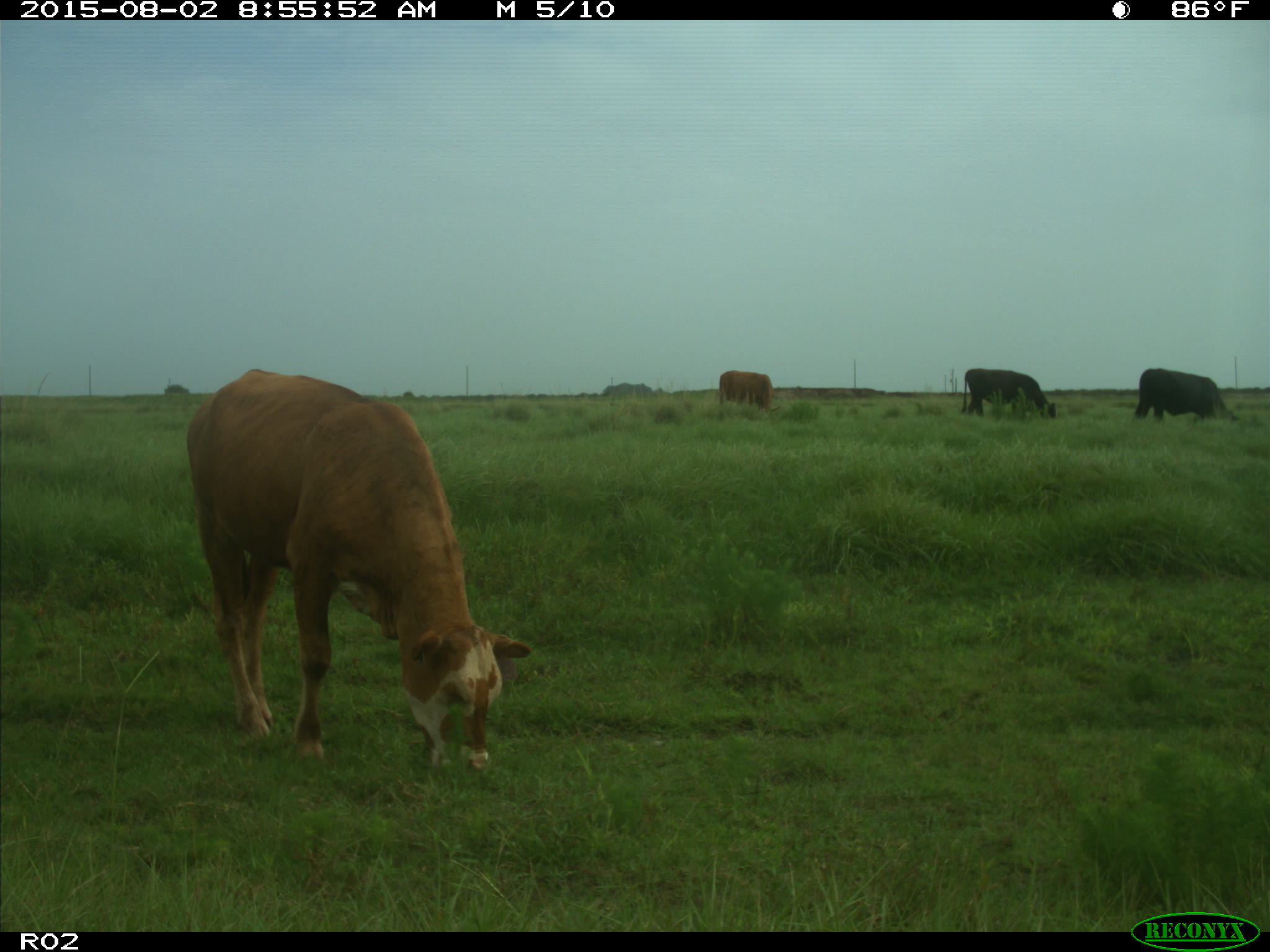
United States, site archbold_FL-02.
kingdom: Animalia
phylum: Chordata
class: Mammalia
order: Artiodactyla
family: Bovidae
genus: Bos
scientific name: Bos taurus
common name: domestic cow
Bos taurus (domestic cow).